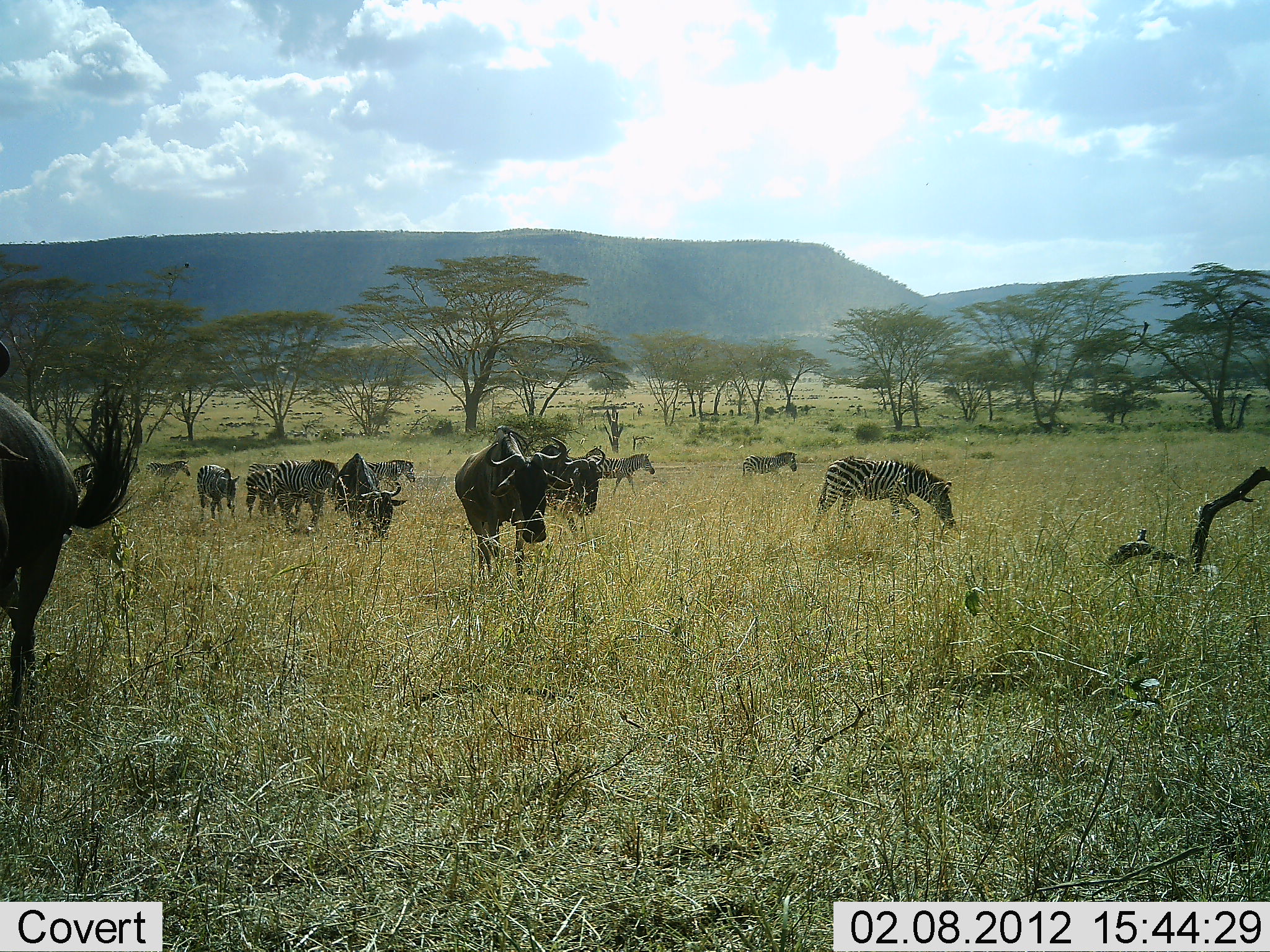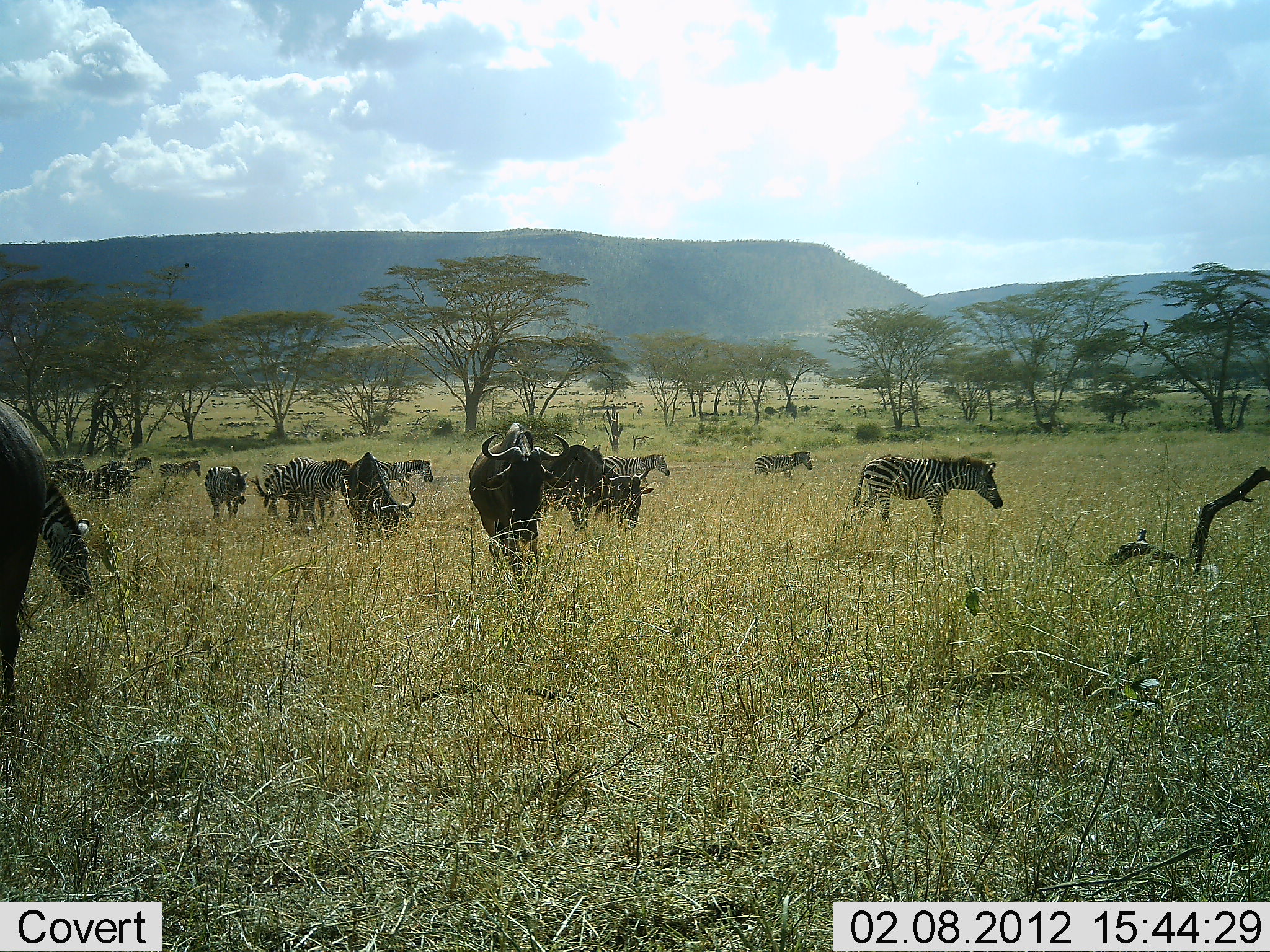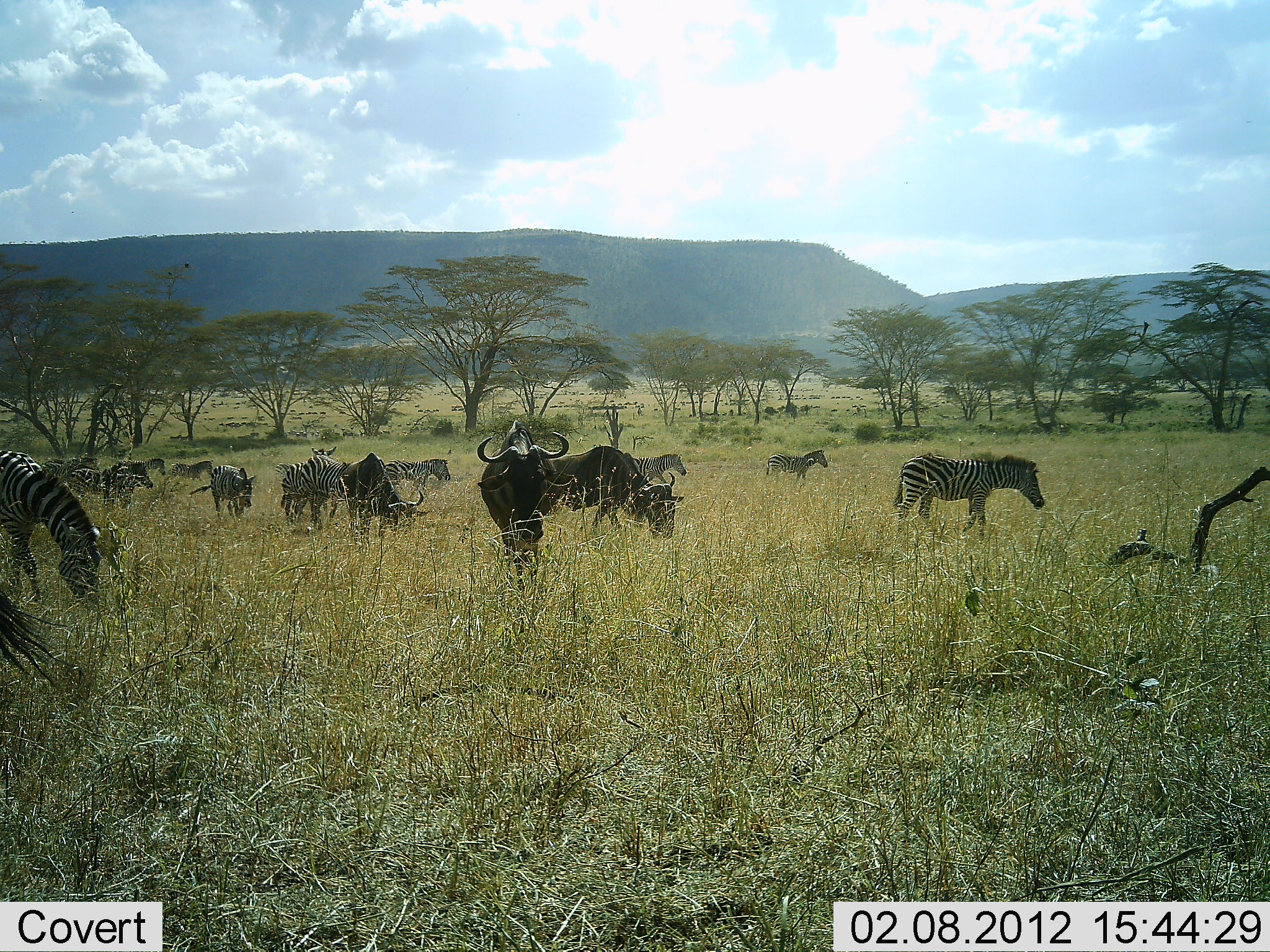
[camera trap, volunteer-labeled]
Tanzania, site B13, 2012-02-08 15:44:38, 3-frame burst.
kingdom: Animalia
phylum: Chordata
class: Mammalia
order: Artiodactyla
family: Bovidae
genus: Connochaetes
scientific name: Connochaetes taurinus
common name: blue wildebeest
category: wildebeest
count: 4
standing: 19%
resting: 0%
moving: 88%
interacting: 0%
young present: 0%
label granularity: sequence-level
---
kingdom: Animalia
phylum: Chordata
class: Mammalia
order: Perissodactyla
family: Equidae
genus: Equus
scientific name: Equus quagga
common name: plains zebra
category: zebra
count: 11-50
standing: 37%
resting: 0%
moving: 89%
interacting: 0%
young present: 7%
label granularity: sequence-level